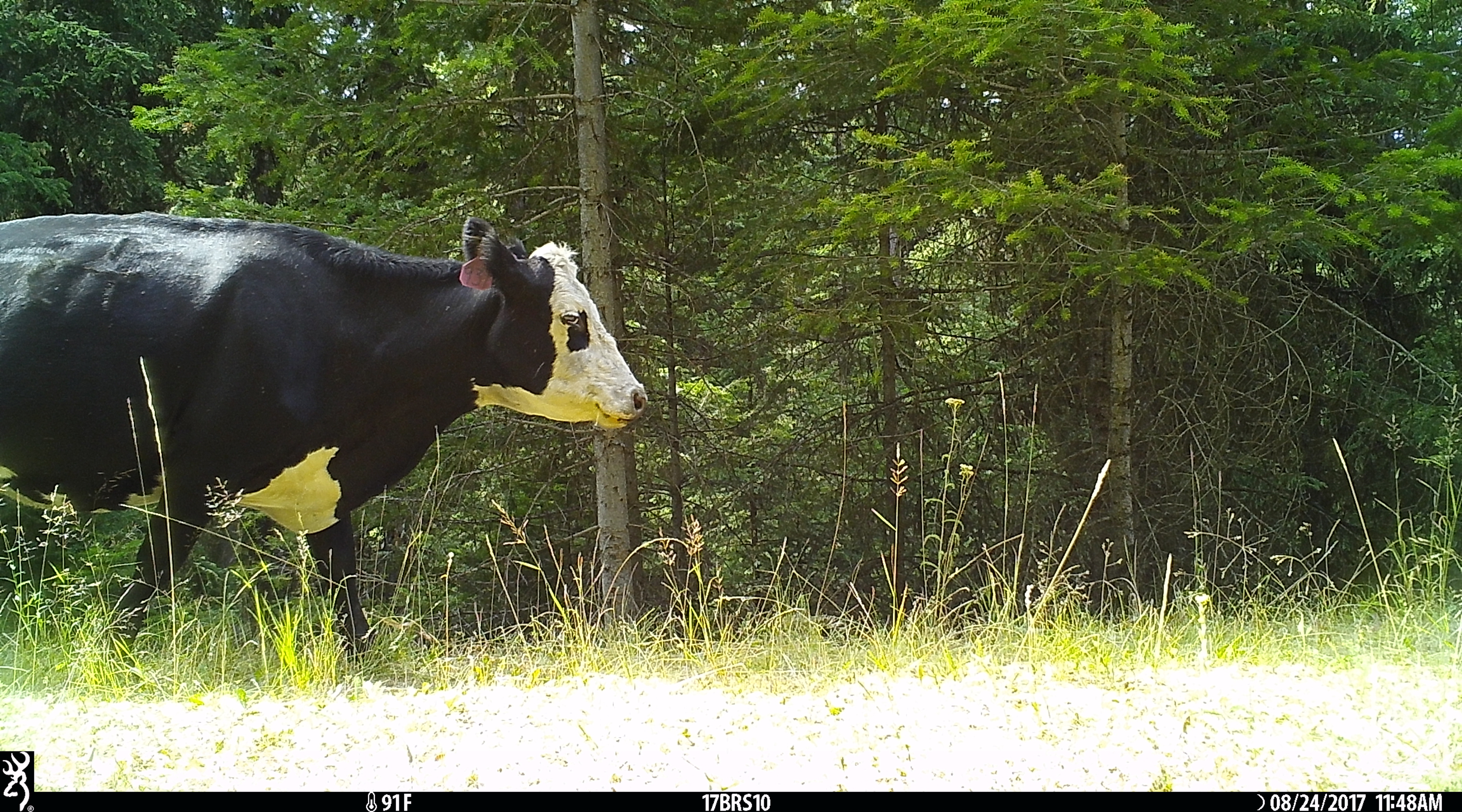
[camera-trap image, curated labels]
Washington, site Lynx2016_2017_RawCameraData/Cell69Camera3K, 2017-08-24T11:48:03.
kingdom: Animalia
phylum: Chordata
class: Mammalia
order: Artiodactyla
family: Bovidae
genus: Bos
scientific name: Bos taurus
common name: domestic cattle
Domestic cattle (Bos taurus). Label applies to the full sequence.